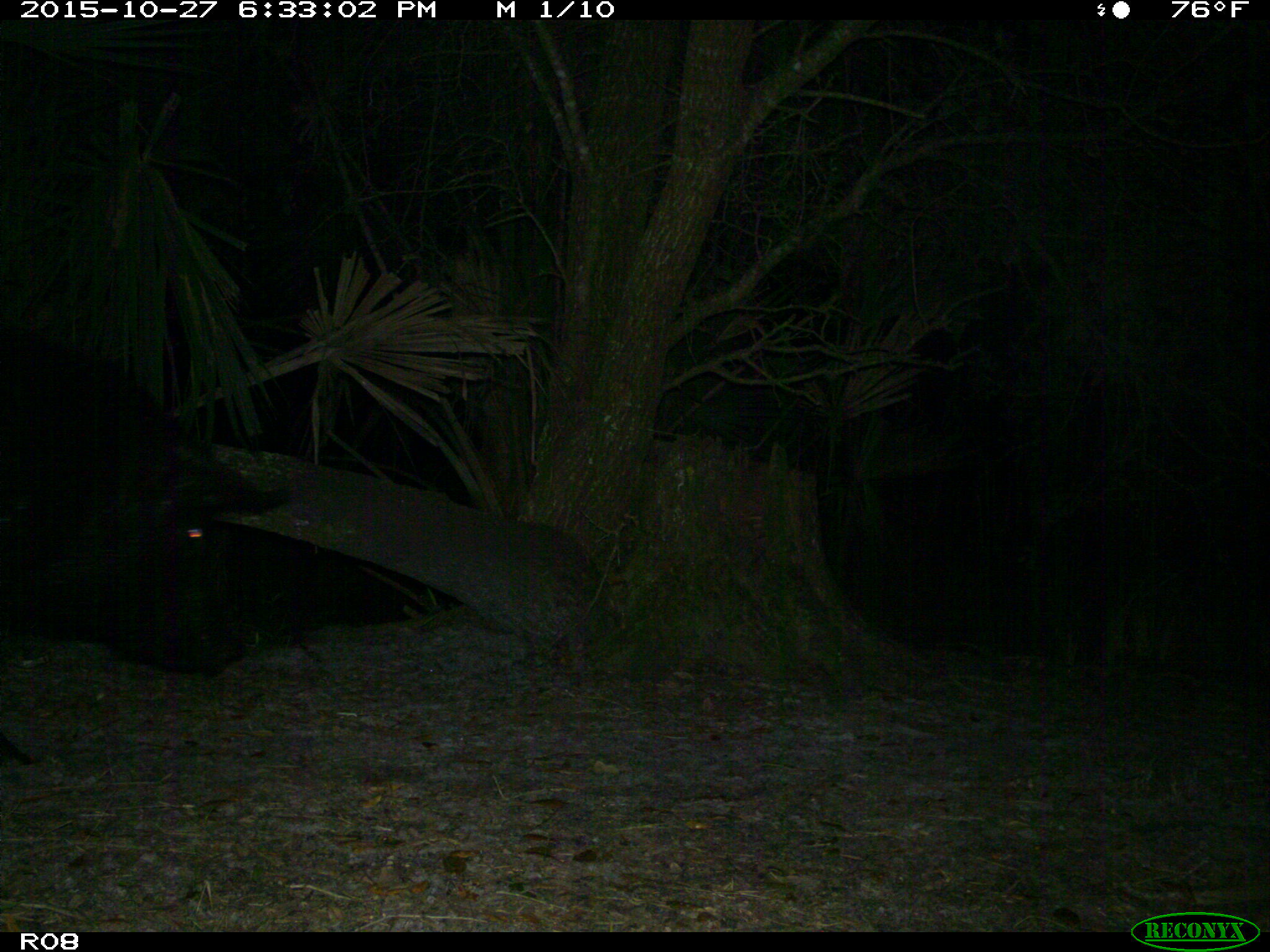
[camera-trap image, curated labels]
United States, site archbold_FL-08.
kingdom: Animalia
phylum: Chordata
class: Mammalia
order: Artiodactyla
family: Suidae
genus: Sus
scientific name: Sus scrofa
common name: wild boar